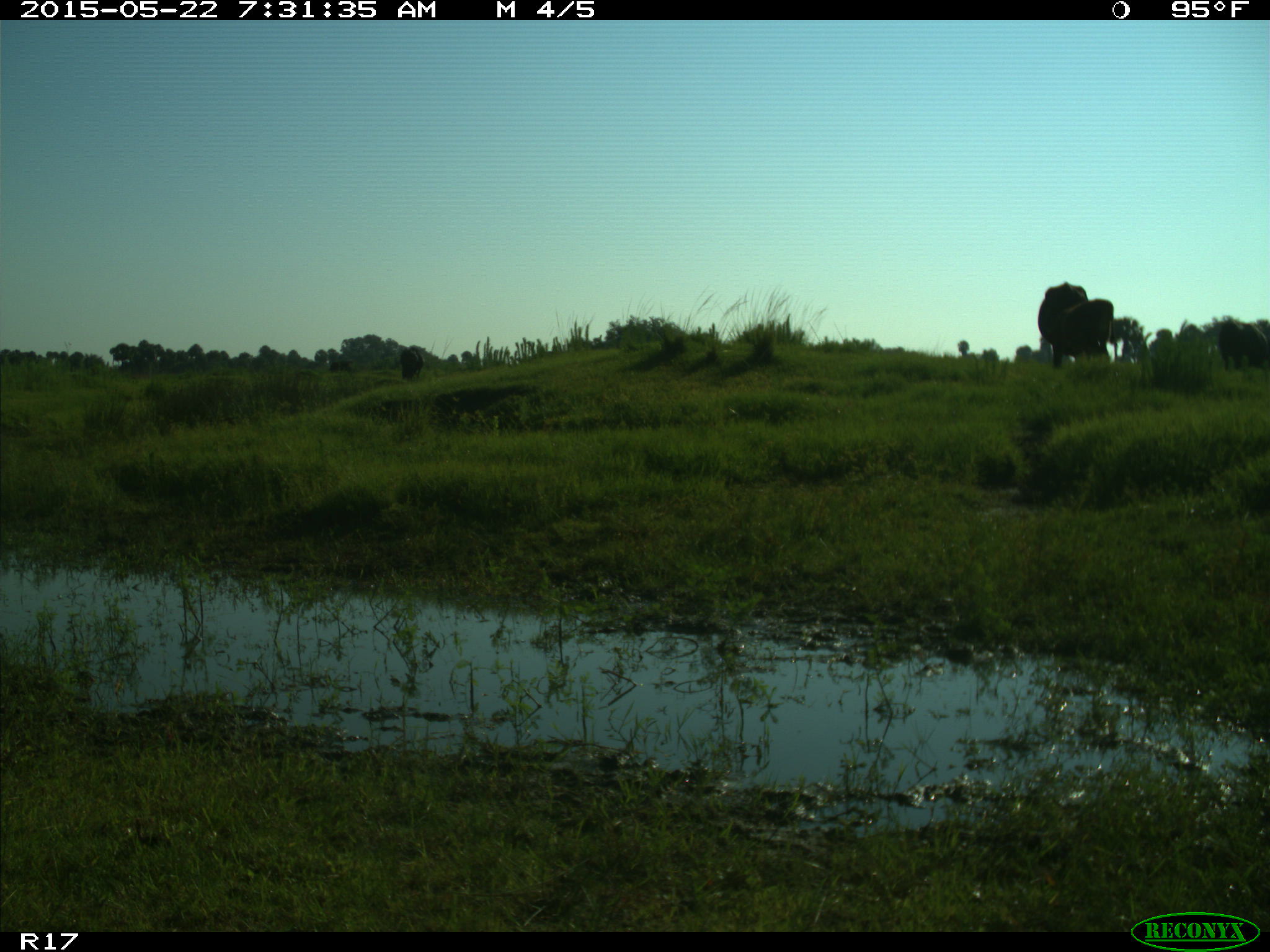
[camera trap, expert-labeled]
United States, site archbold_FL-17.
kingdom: Animalia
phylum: Chordata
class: Mammalia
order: Artiodactyla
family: Bovidae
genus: Bos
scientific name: Bos taurus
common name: domestic cow